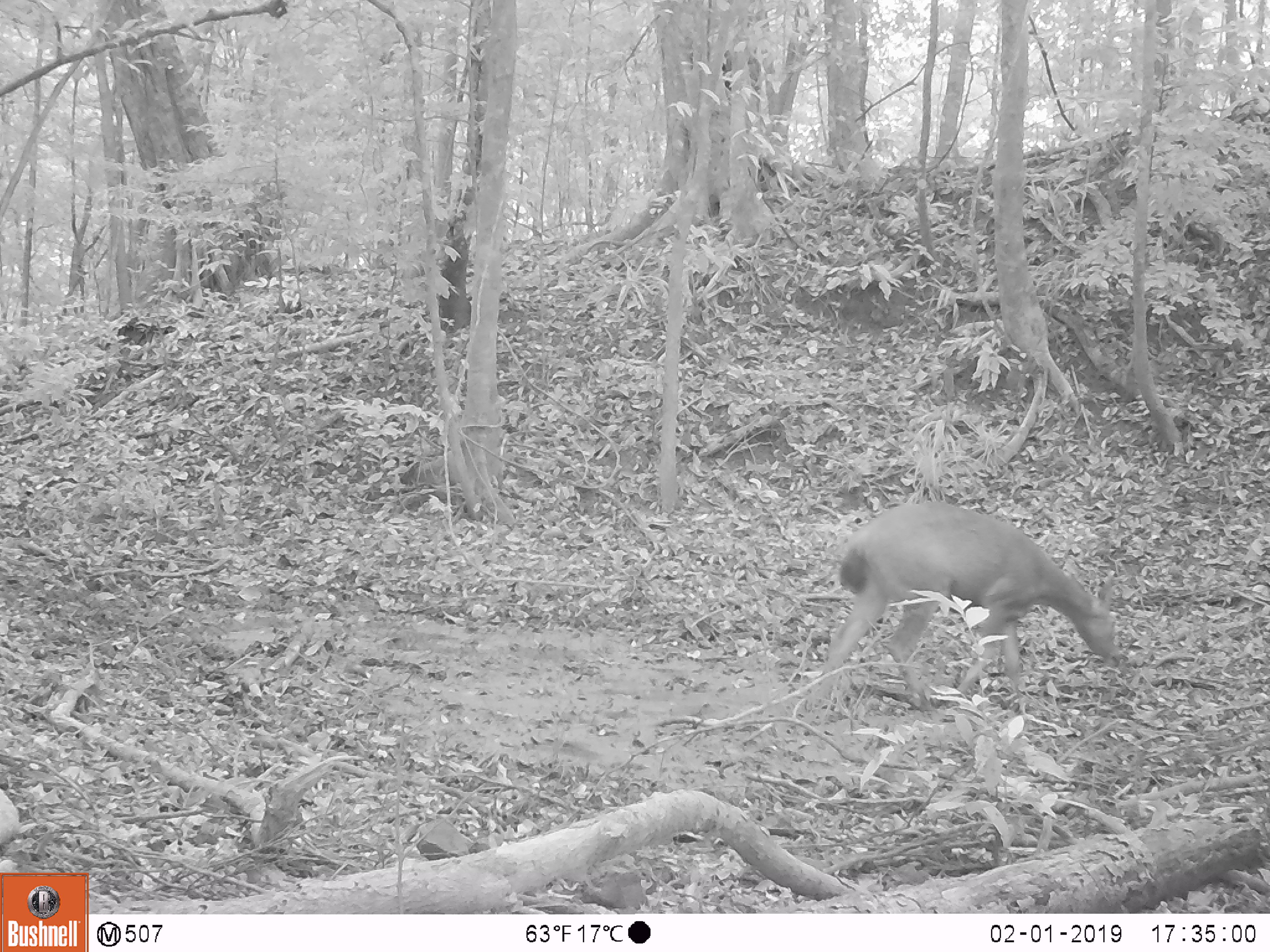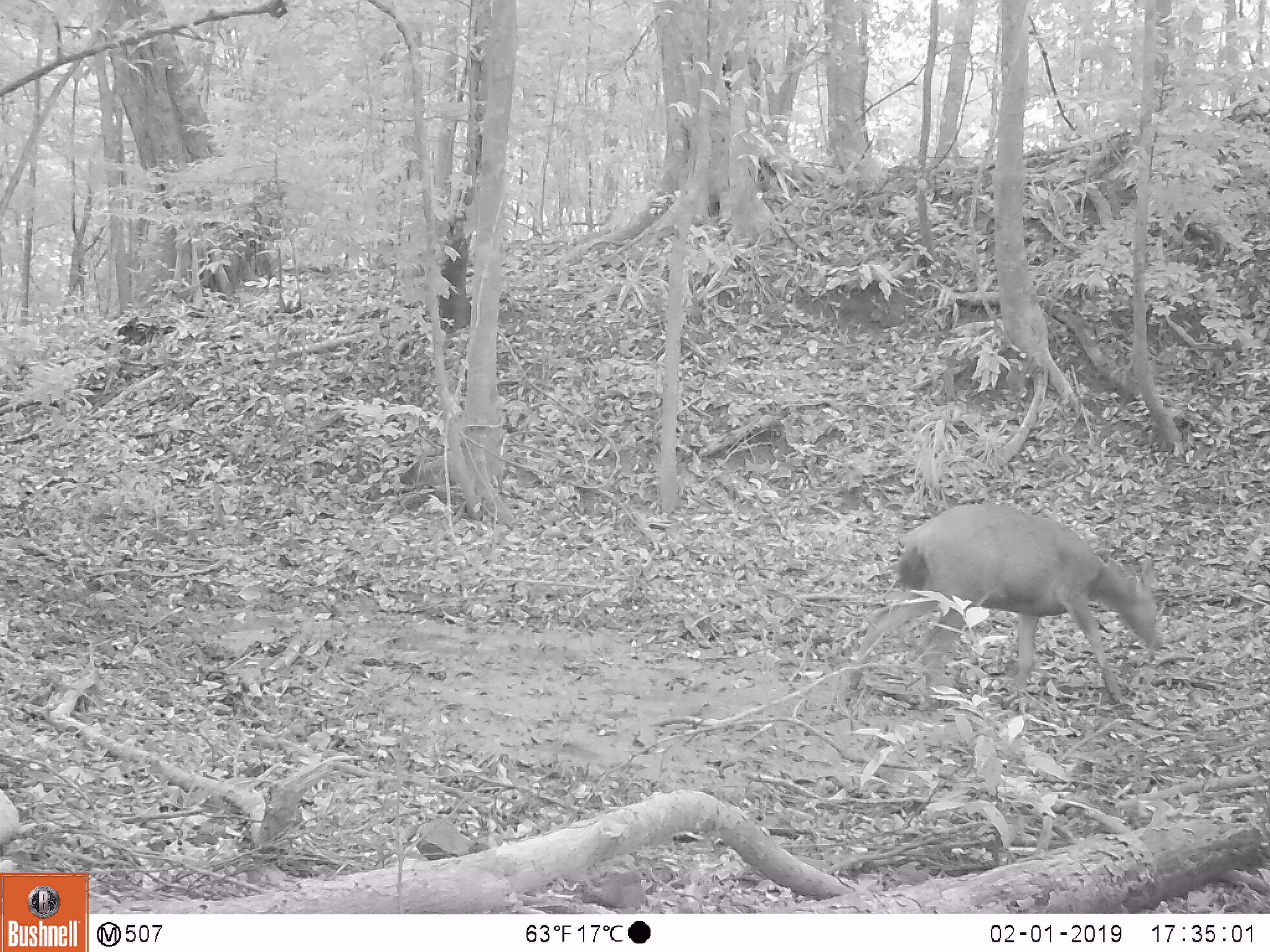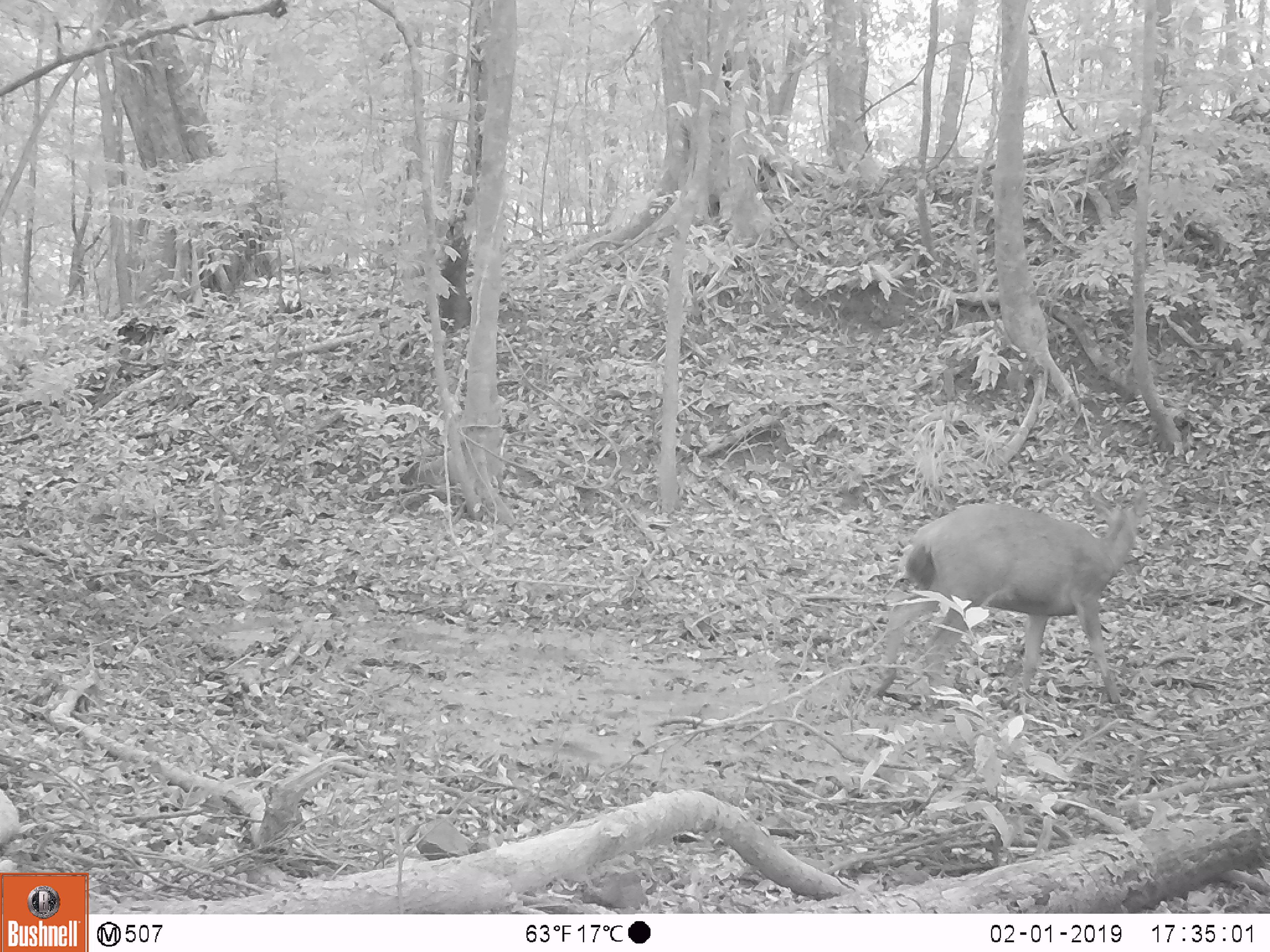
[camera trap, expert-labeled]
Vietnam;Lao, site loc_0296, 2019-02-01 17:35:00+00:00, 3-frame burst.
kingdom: Animalia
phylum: Chordata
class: Mammalia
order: Artiodactyla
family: Cervidae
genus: Rusa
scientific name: Rusa unicolor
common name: sambar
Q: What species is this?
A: Sambar (Rusa unicolor).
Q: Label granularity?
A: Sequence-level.